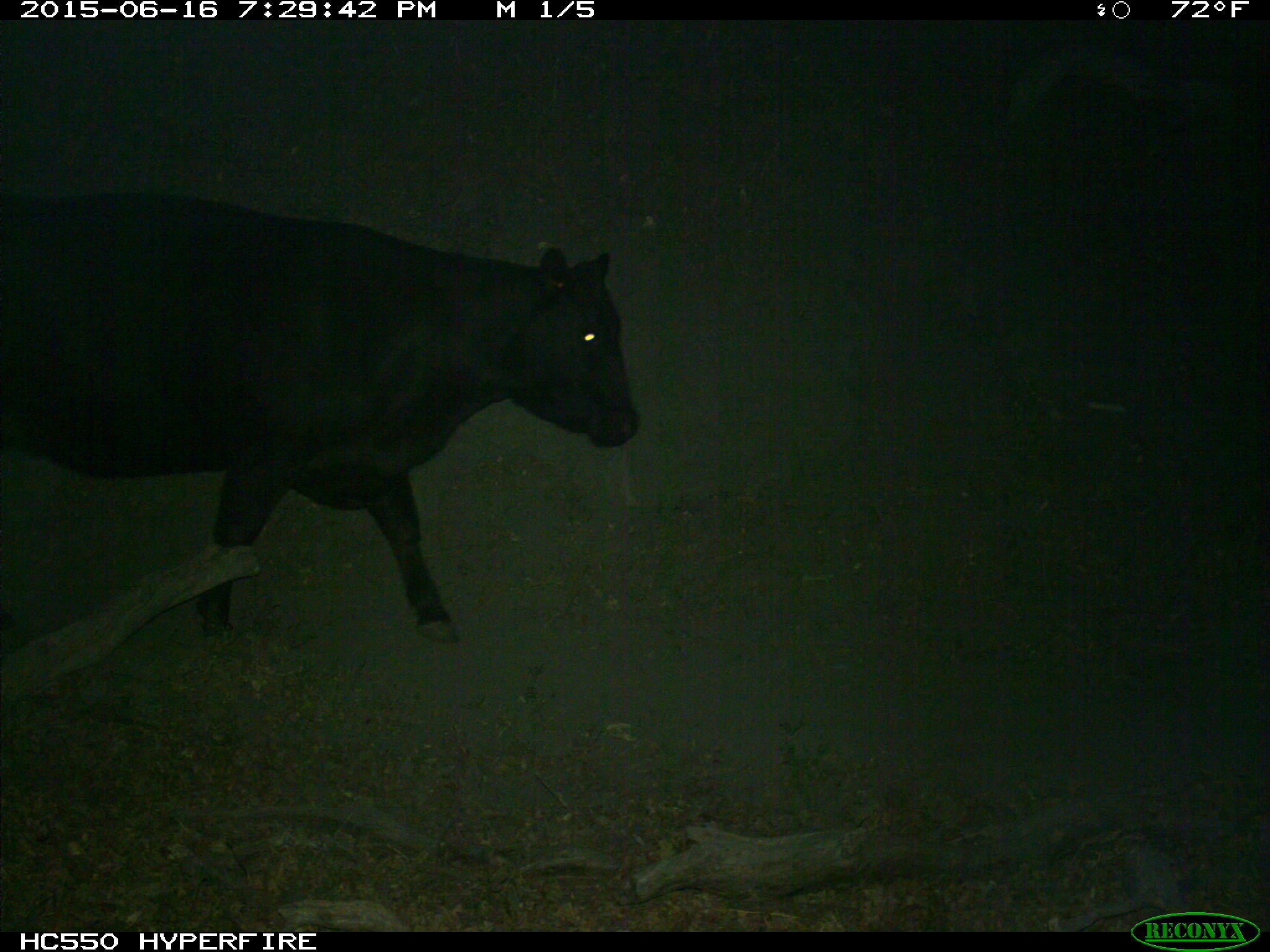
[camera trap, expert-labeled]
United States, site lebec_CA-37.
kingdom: Animalia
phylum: Chordata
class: Mammalia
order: Artiodactyla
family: Bovidae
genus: Bos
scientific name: Bos taurus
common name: domestic cow